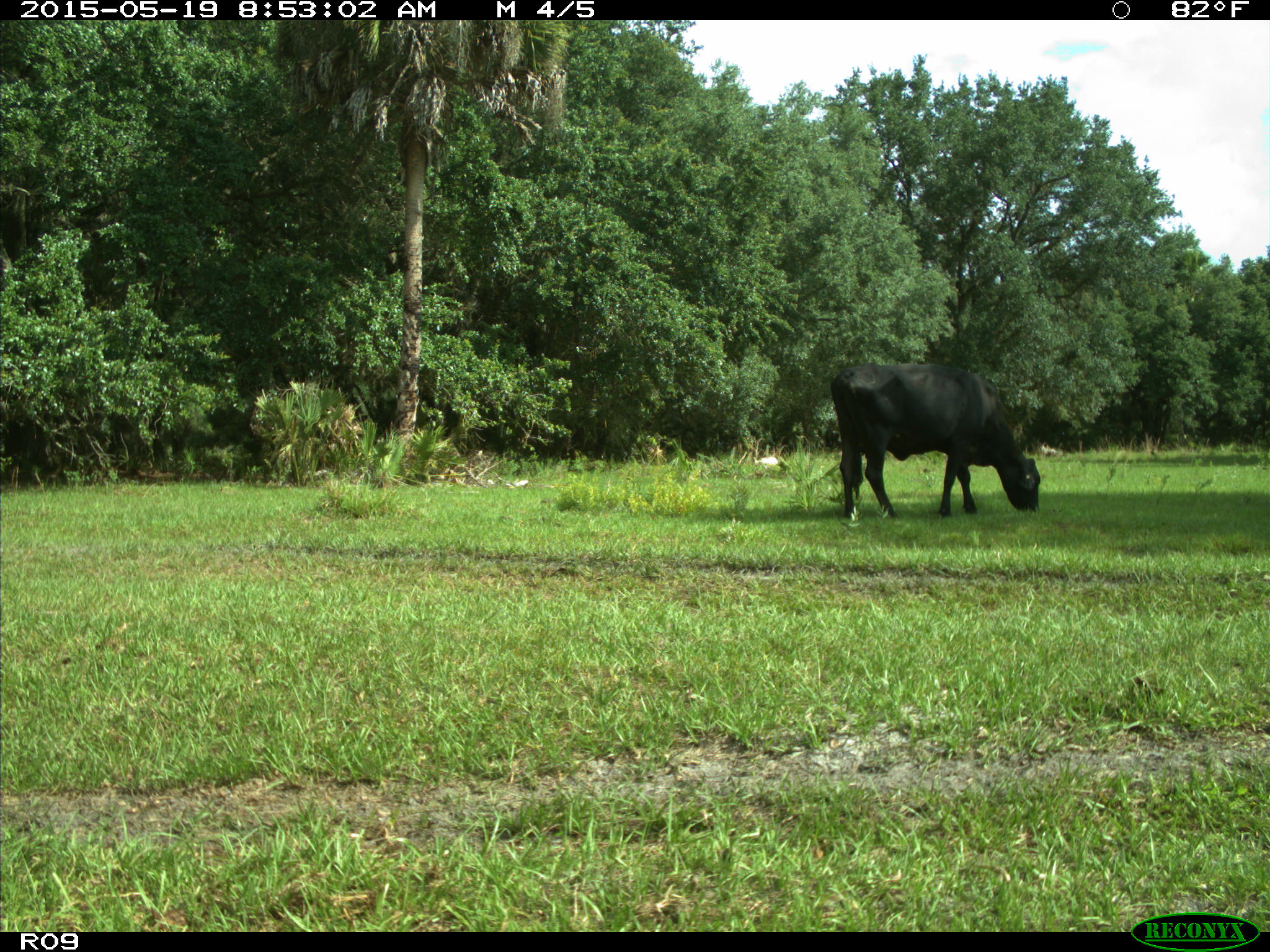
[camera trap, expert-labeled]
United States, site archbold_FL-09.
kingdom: Animalia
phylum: Chordata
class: Mammalia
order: Artiodactyla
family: Bovidae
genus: Bos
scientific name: Bos taurus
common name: domestic cow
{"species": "Bos taurus (domestic cow)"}